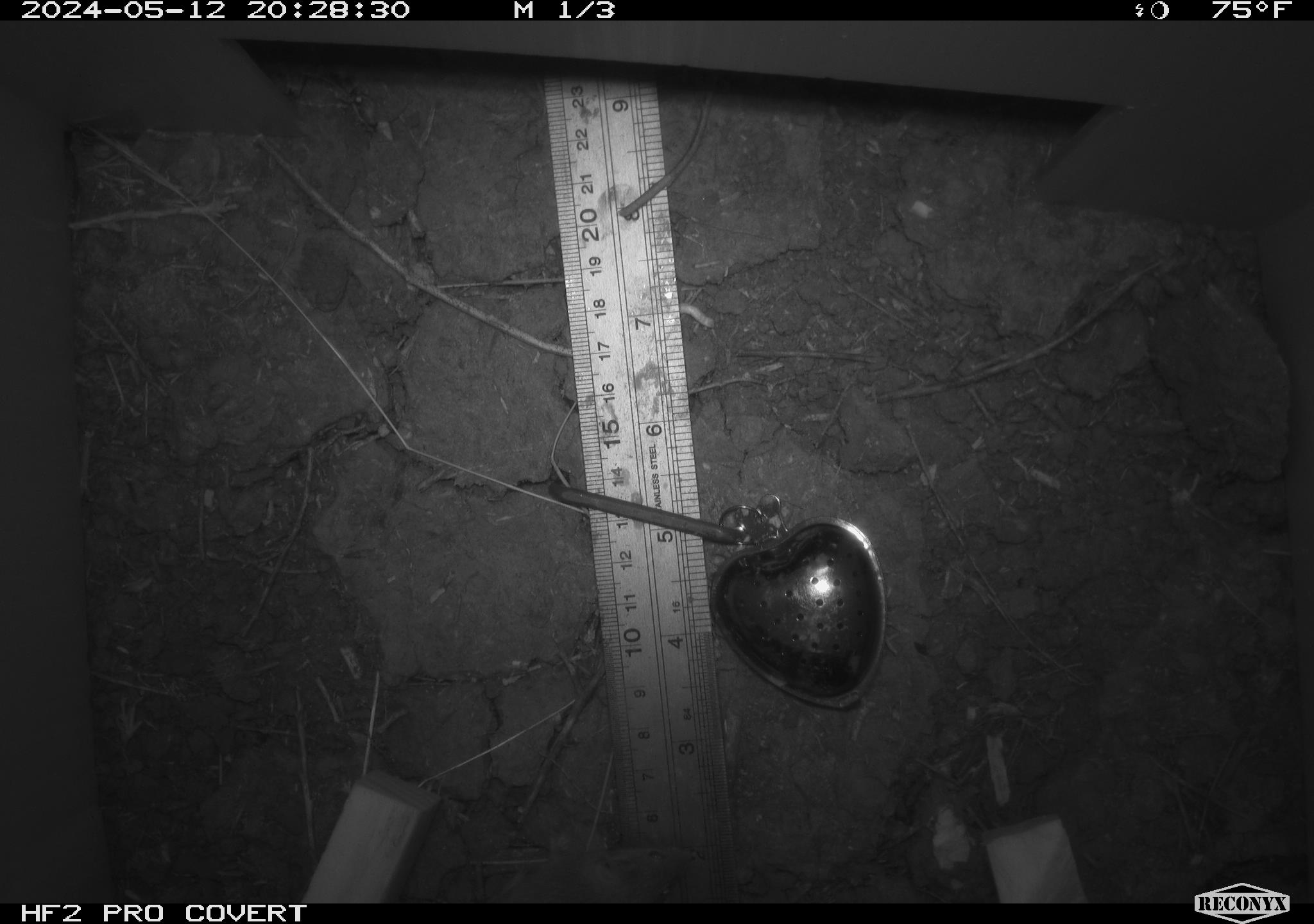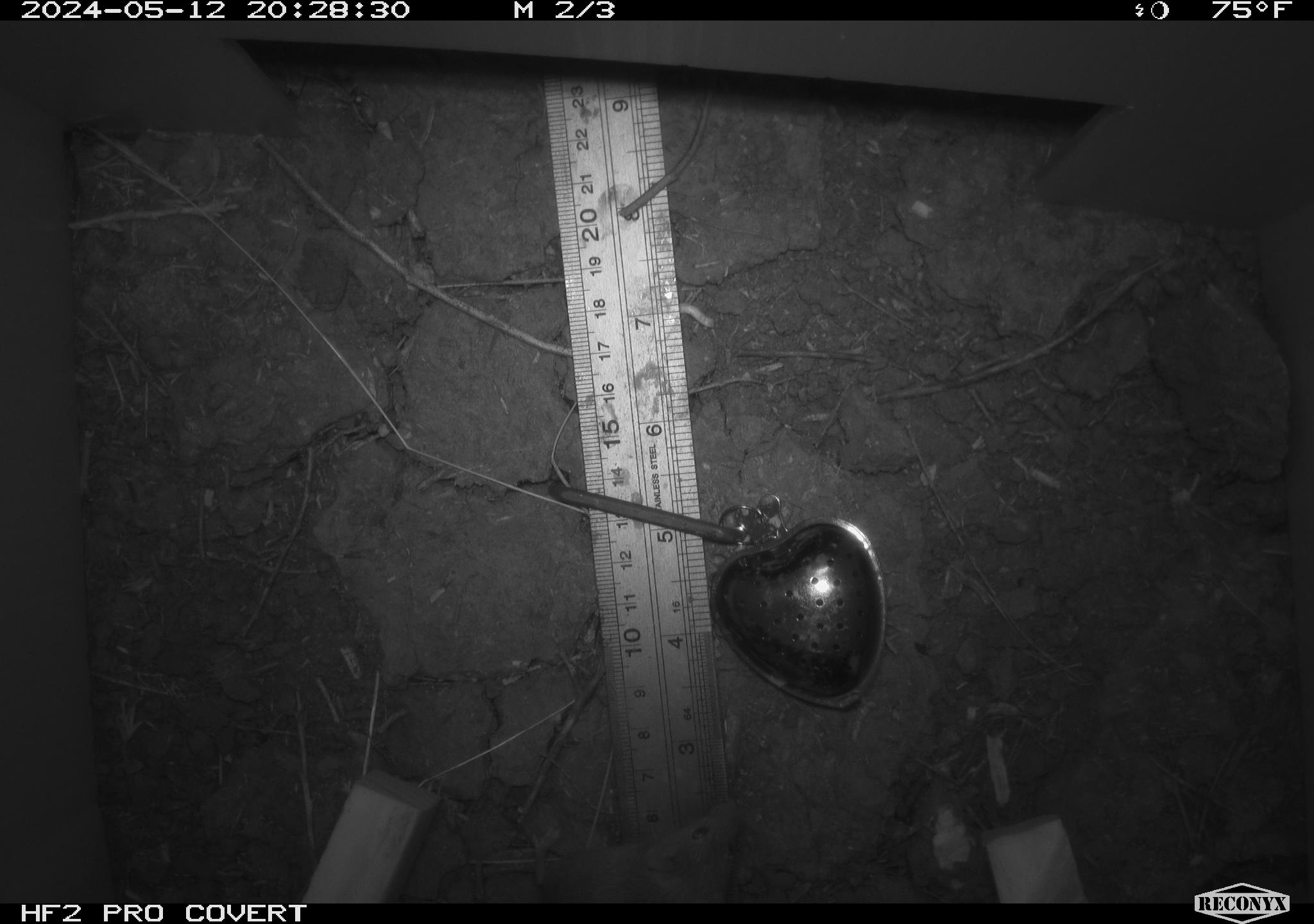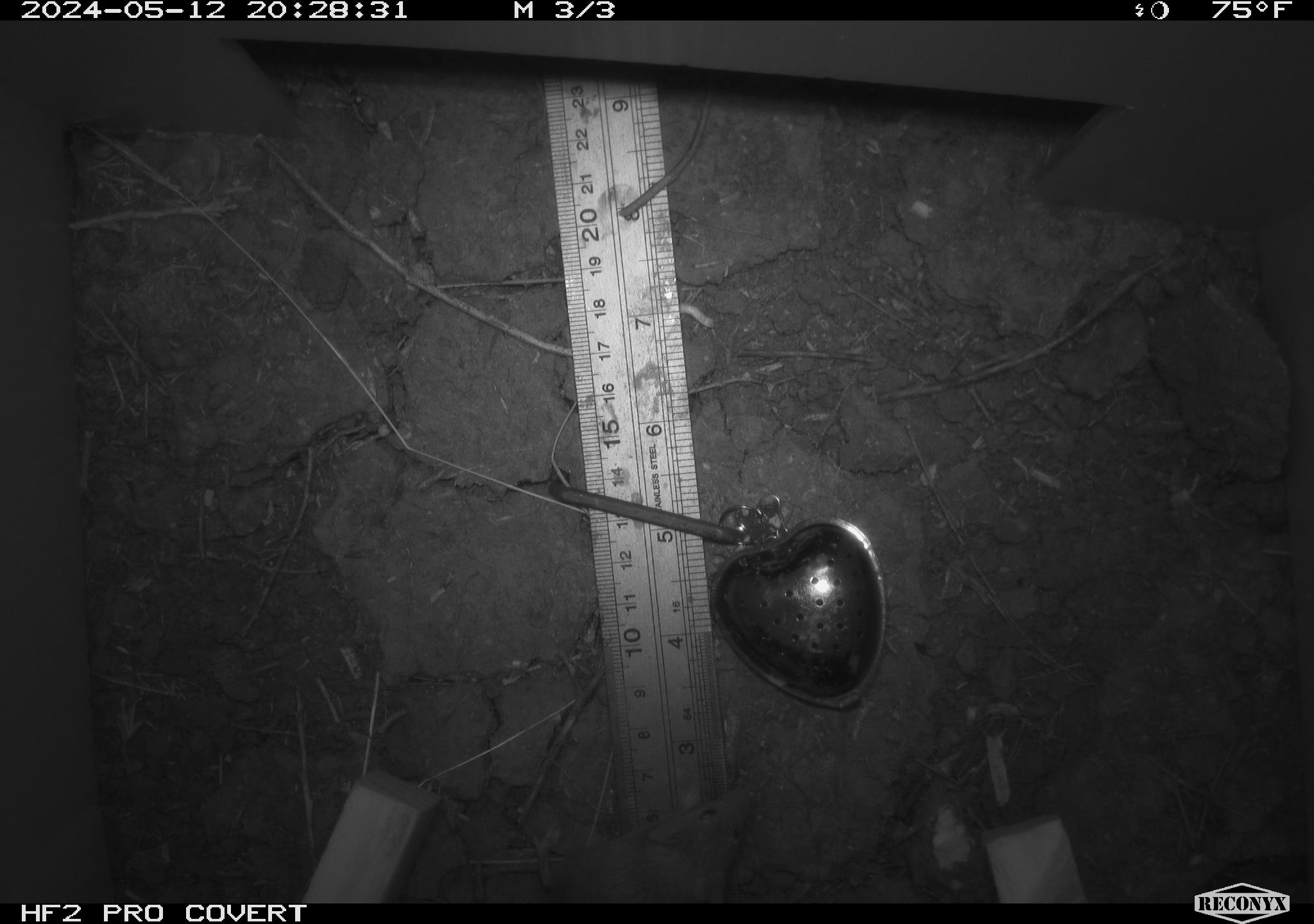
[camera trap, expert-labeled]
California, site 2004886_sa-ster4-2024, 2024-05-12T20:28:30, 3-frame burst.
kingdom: Animalia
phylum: Chordata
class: Mammalia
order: Rodentia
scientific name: Rodentia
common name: mouse species